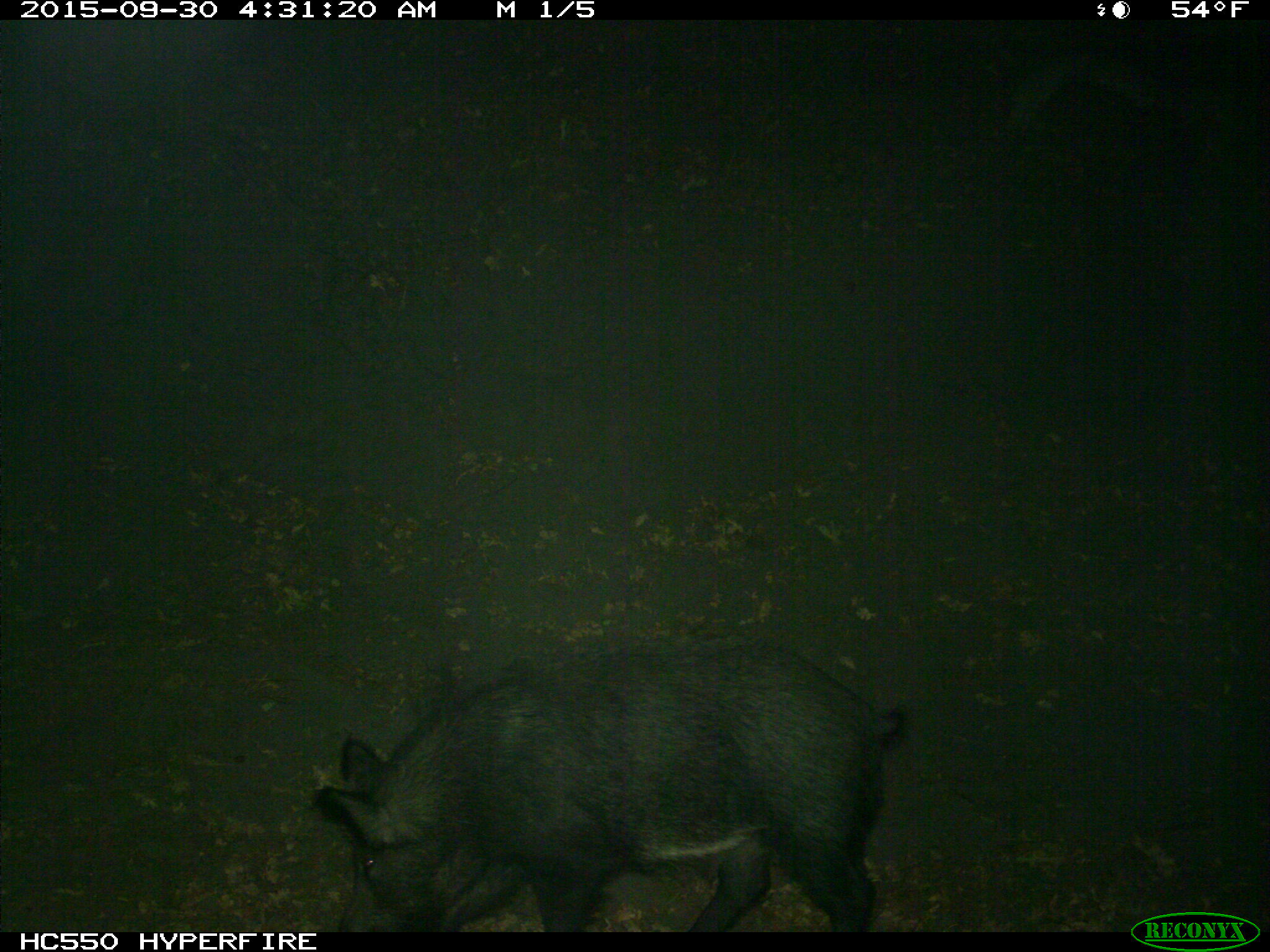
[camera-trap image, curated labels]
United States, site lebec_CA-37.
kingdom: Animalia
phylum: Chordata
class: Mammalia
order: Artiodactyla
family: Suidae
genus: Sus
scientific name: Sus scrofa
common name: wild boar